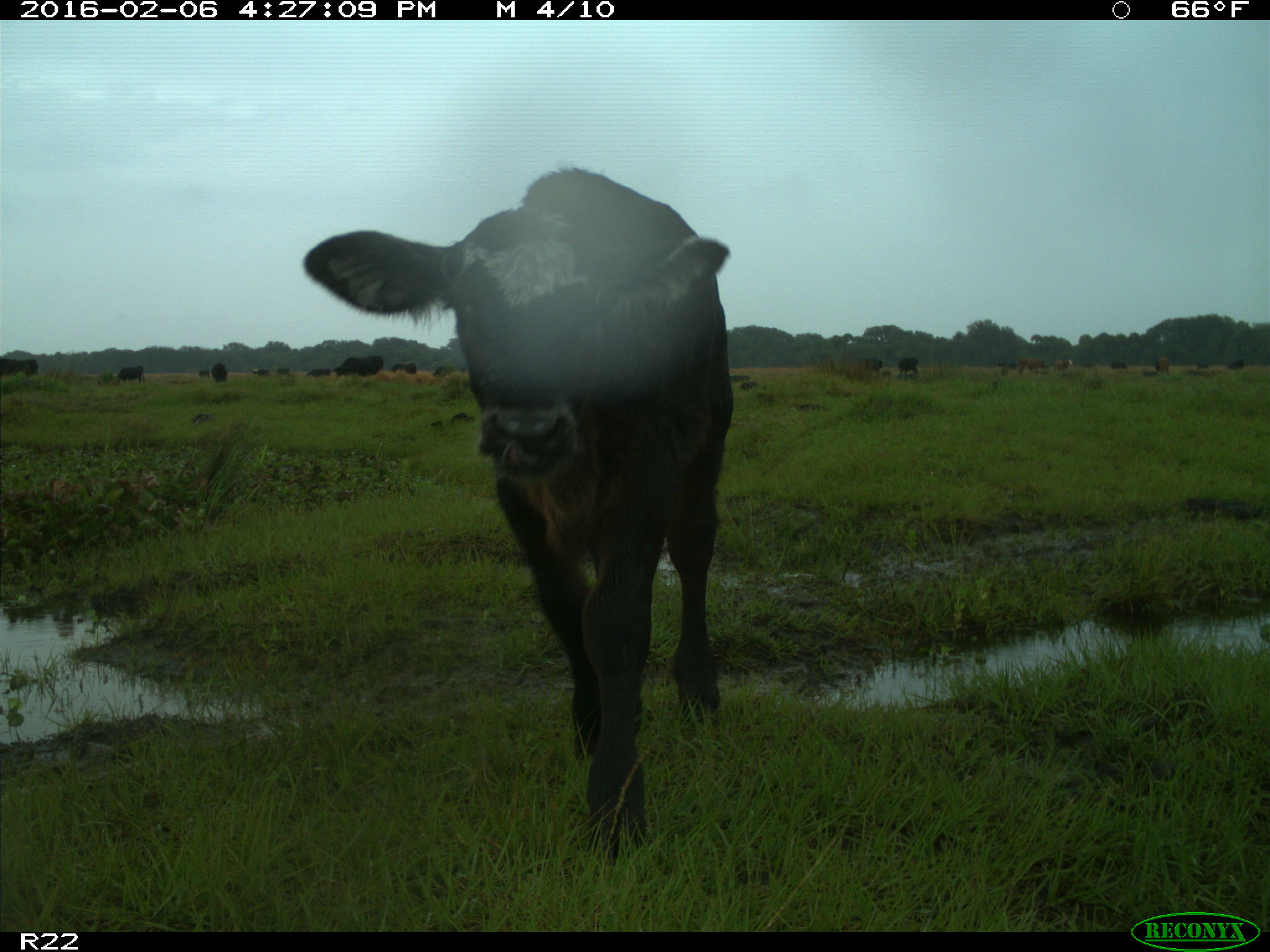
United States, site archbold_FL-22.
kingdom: Animalia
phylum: Chordata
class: Mammalia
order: Artiodactyla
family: Bovidae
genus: Bos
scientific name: Bos taurus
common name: domestic cow